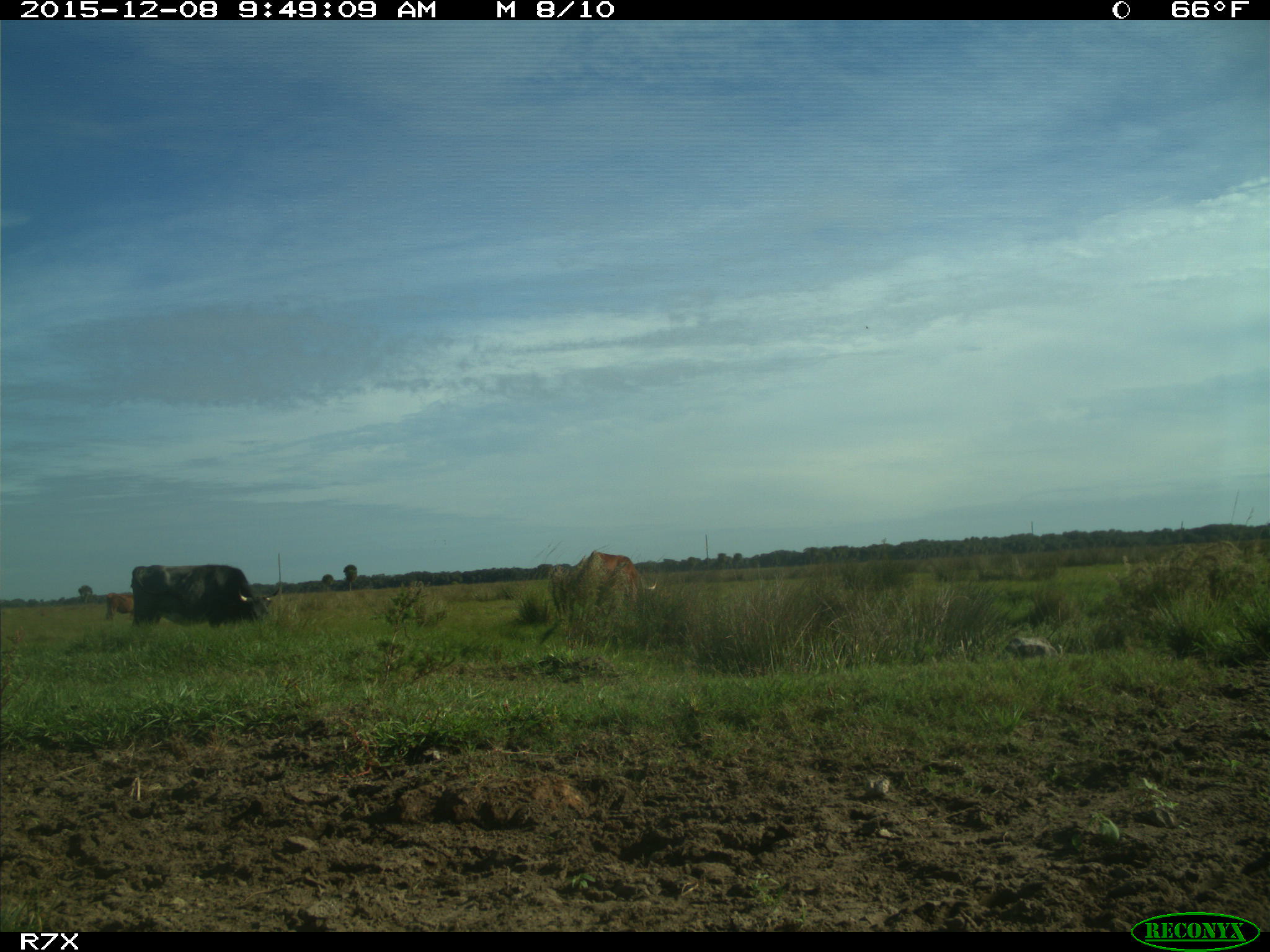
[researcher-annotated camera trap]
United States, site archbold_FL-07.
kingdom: Animalia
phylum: Chordata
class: Mammalia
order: Artiodactyla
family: Bovidae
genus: Bos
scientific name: Bos taurus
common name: domestic cow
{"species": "Bos taurus (domestic cow)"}